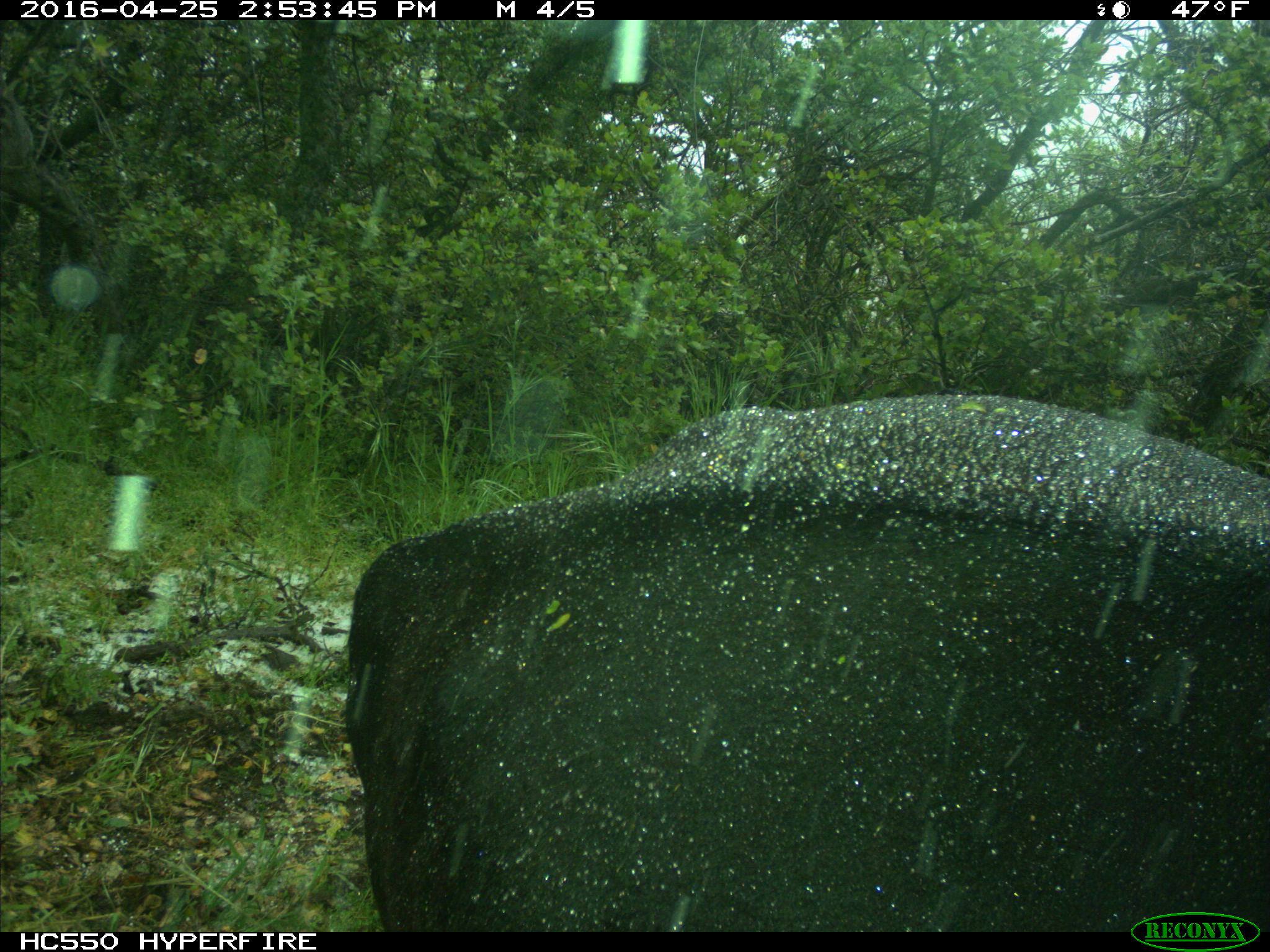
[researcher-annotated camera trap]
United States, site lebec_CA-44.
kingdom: Animalia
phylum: Chordata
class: Mammalia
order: Artiodactyla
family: Bovidae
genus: Bos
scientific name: Bos taurus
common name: domestic cow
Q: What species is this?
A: Bos taurus (domestic cow).